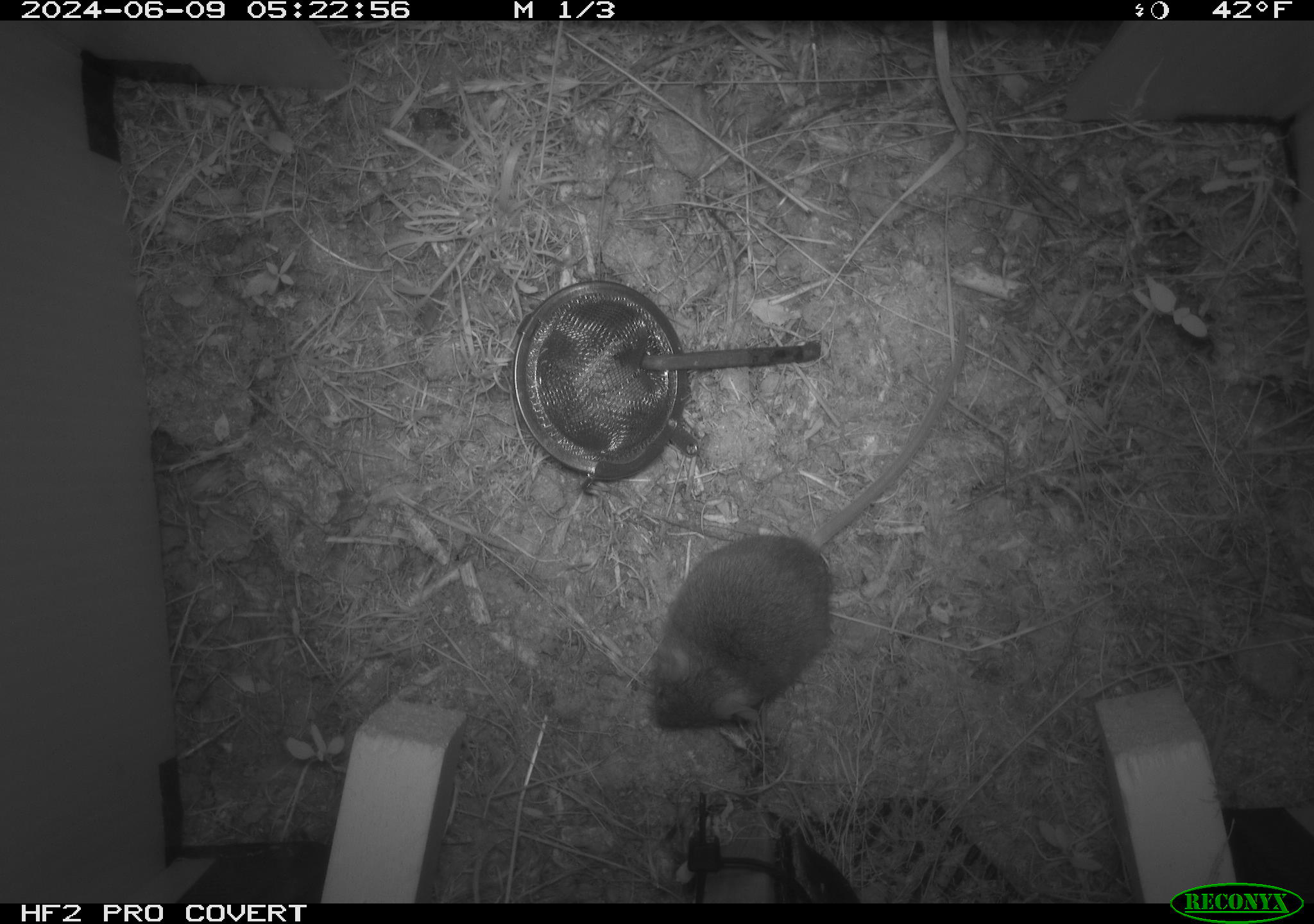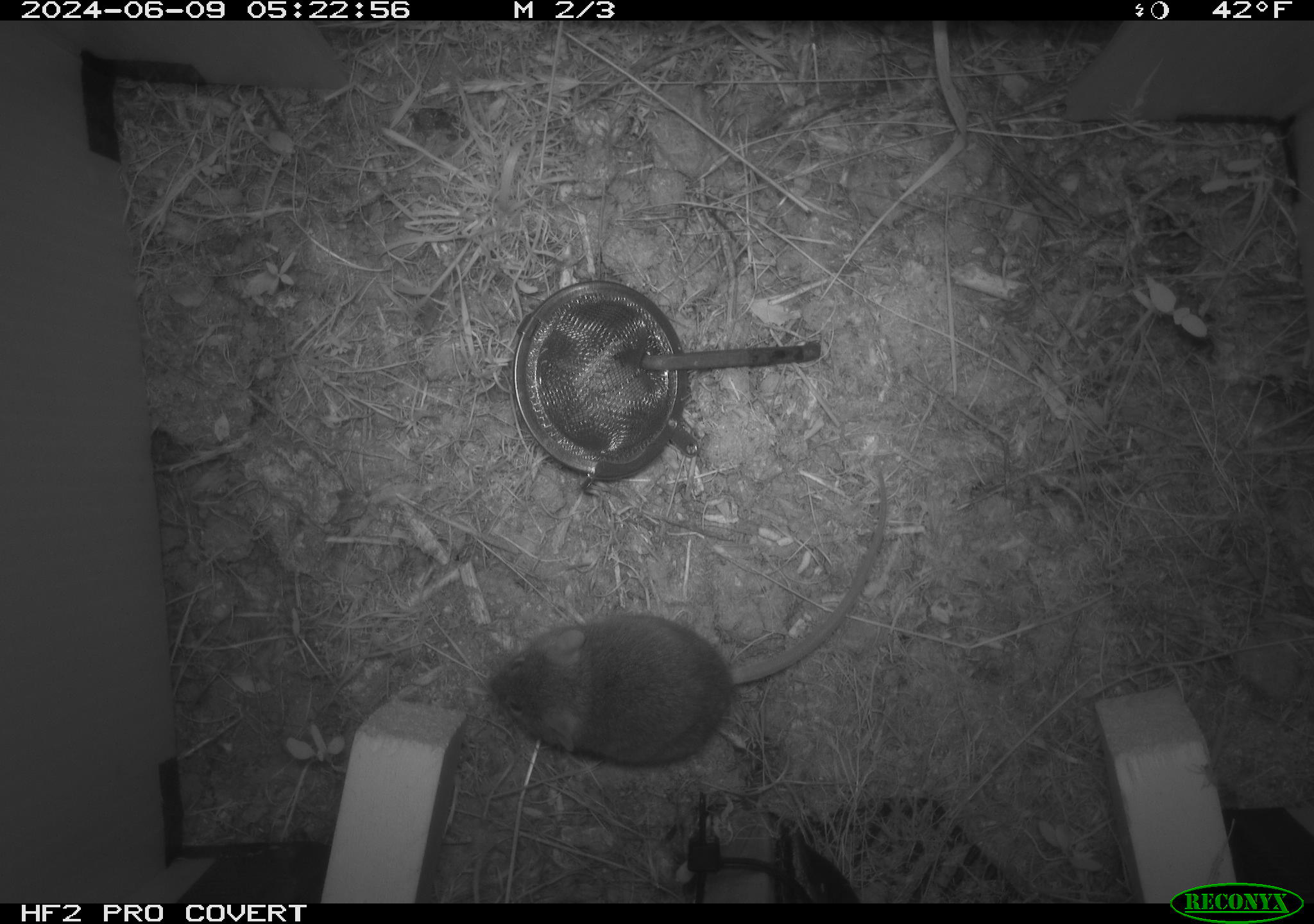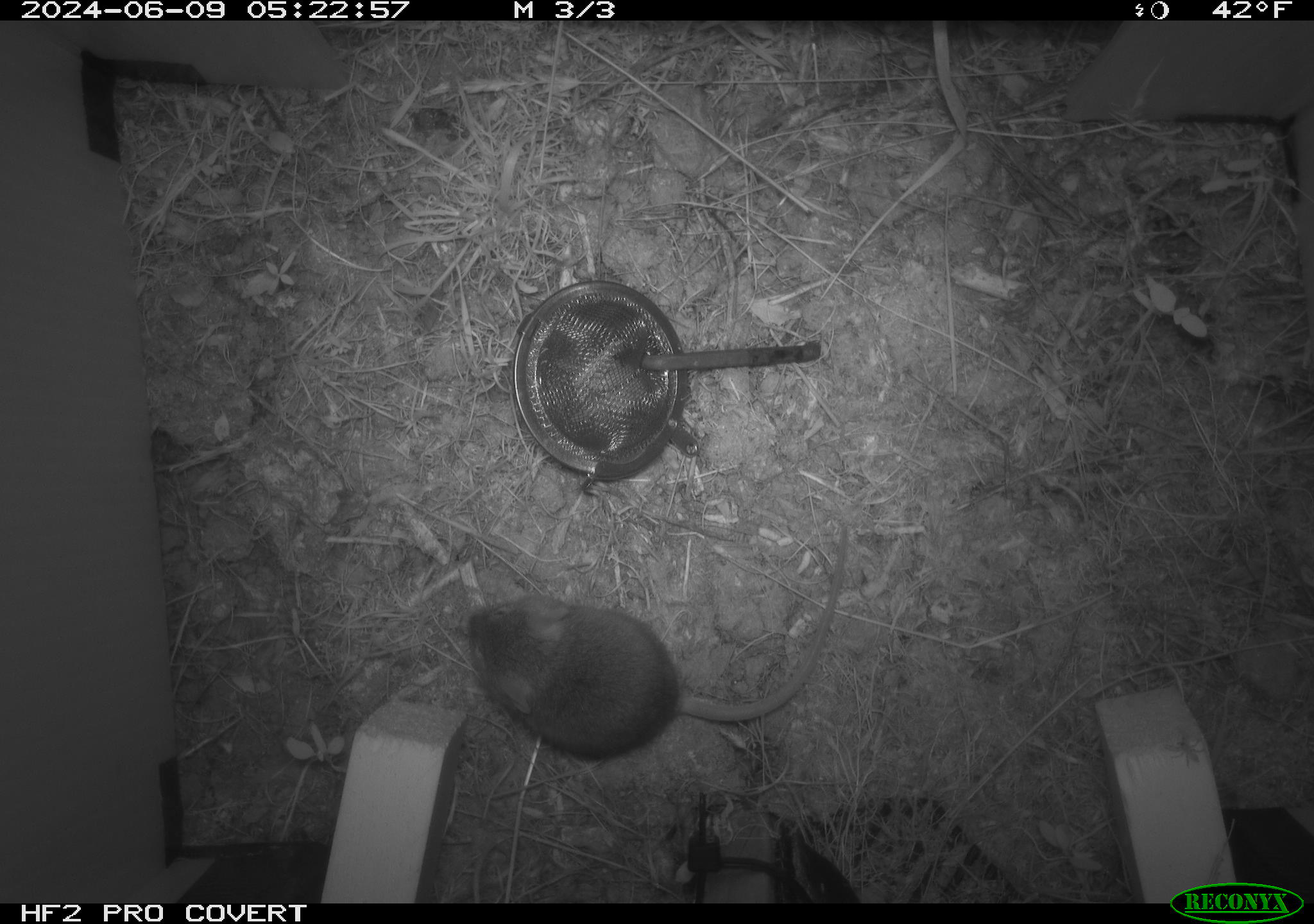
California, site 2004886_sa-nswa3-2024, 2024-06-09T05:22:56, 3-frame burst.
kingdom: Animalia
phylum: Chordata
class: Mammalia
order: Rodentia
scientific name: Rodentia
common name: rodent